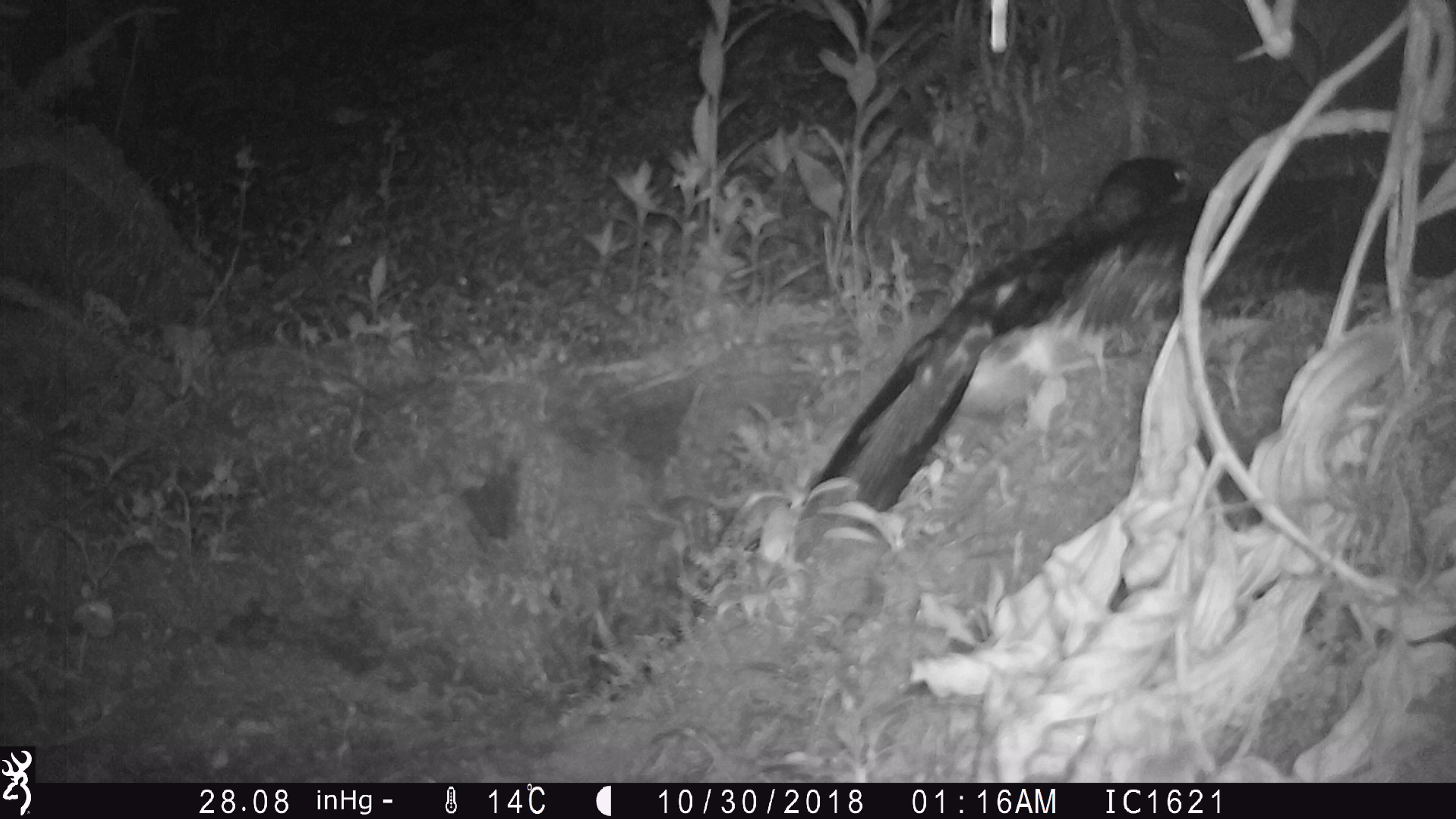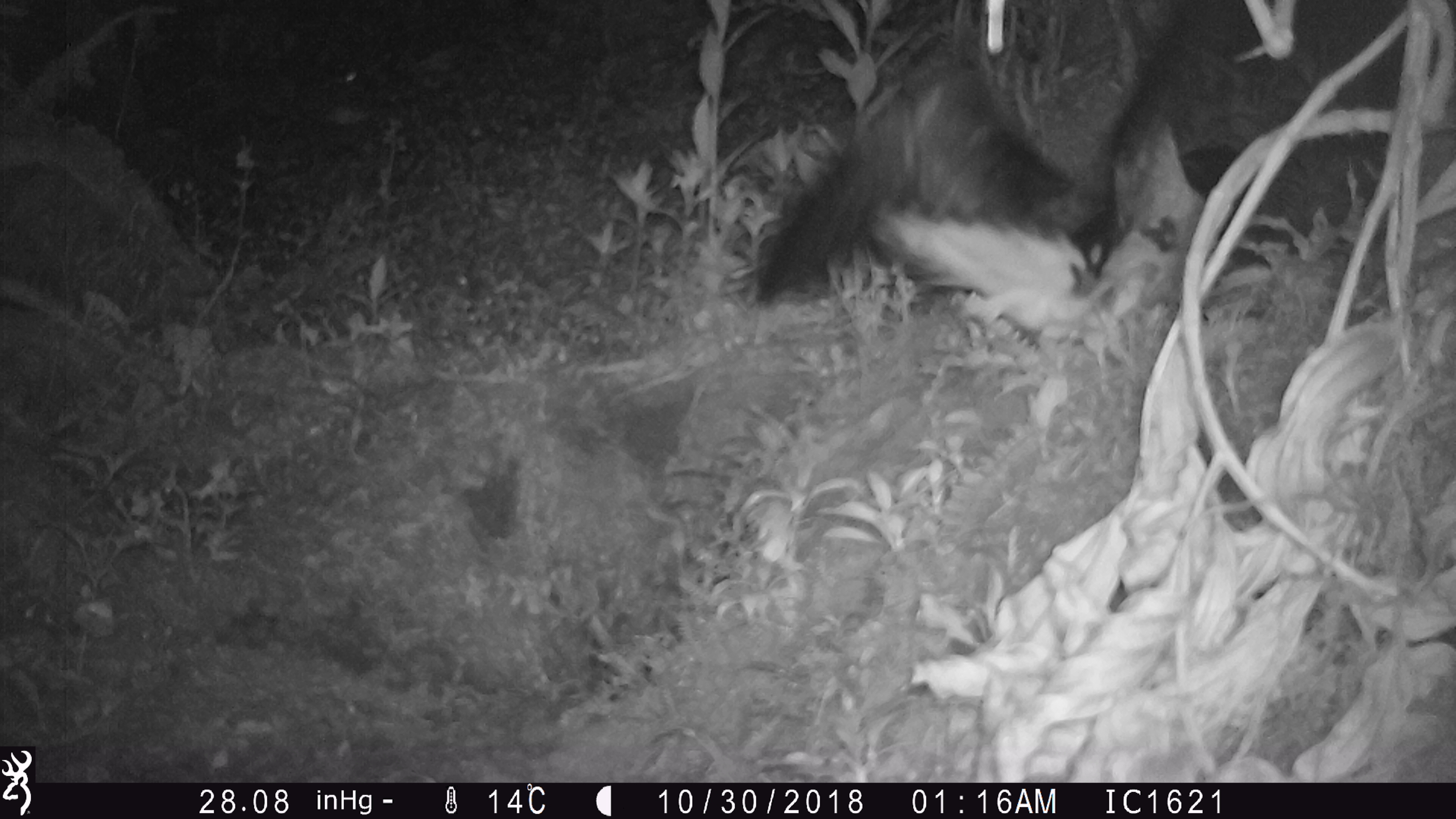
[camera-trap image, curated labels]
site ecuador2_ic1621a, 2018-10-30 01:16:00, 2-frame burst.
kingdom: Animalia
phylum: Chordata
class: Aves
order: Procellariiformes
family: Procellariidae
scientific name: Procellariidae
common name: petrel chick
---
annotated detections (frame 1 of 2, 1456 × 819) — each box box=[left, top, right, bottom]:
petrel chick: box=[787, 140, 1456, 526]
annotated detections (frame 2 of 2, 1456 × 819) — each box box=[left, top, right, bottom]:
petrel chick: box=[772, 6, 1334, 354]